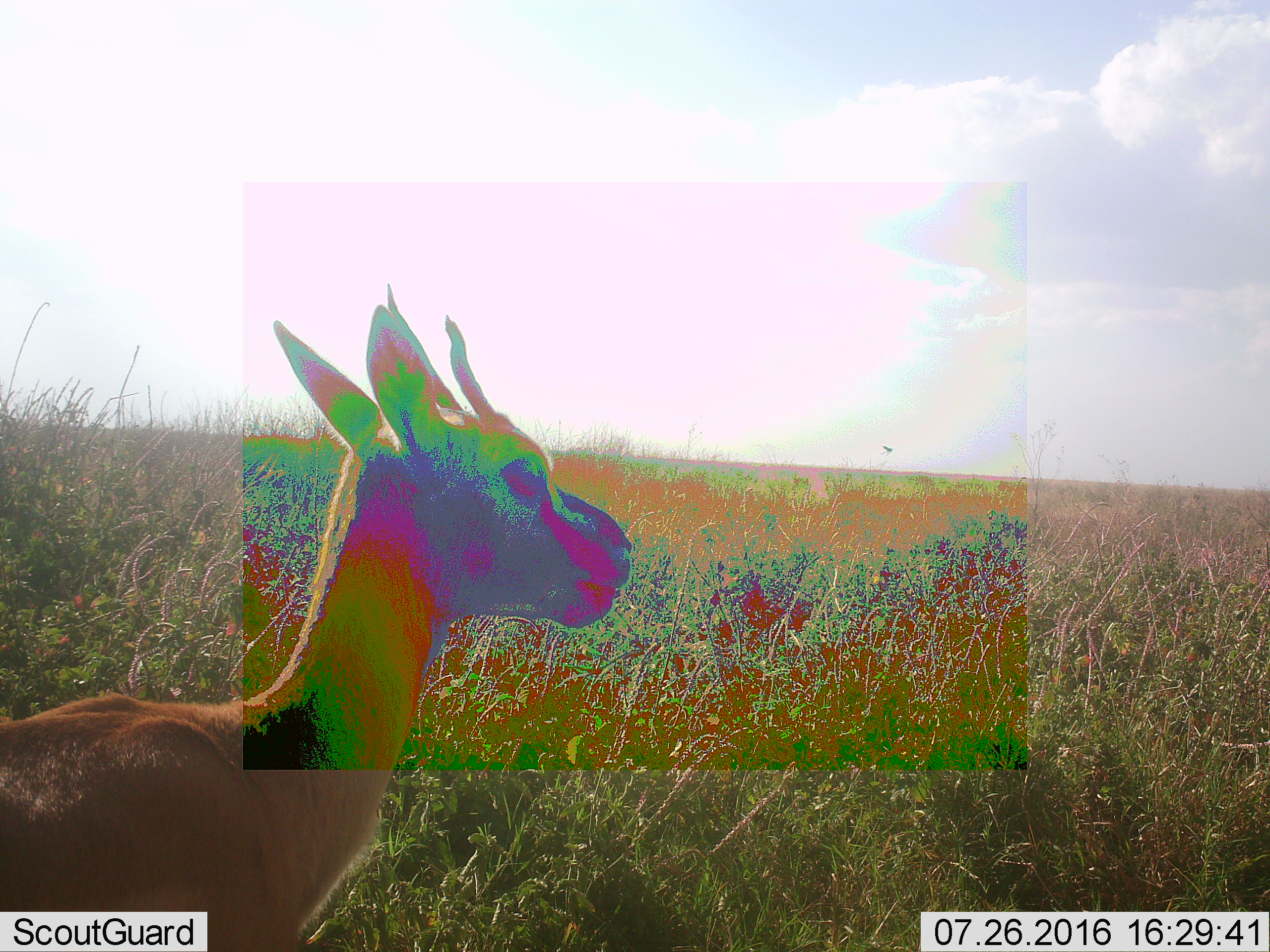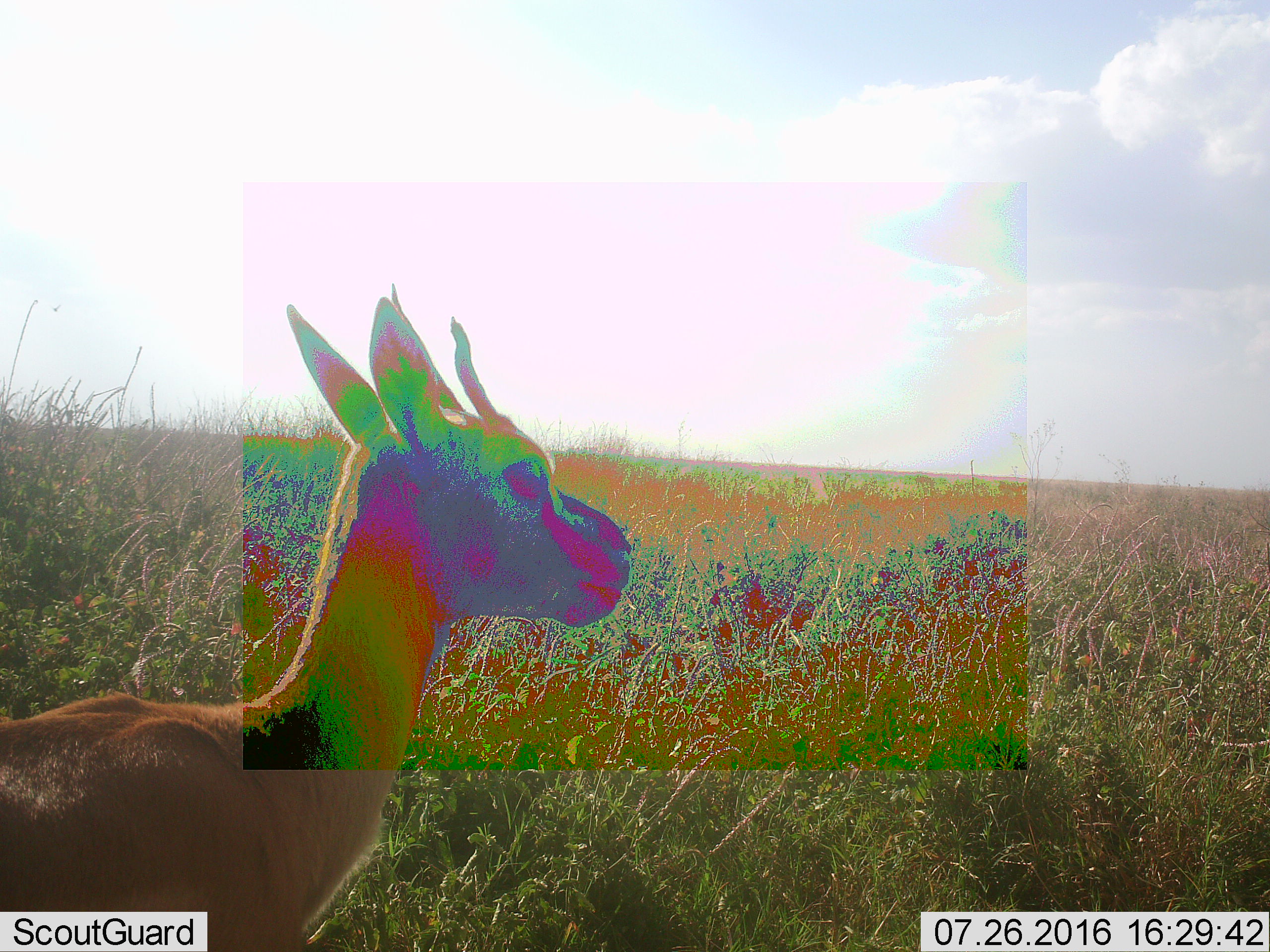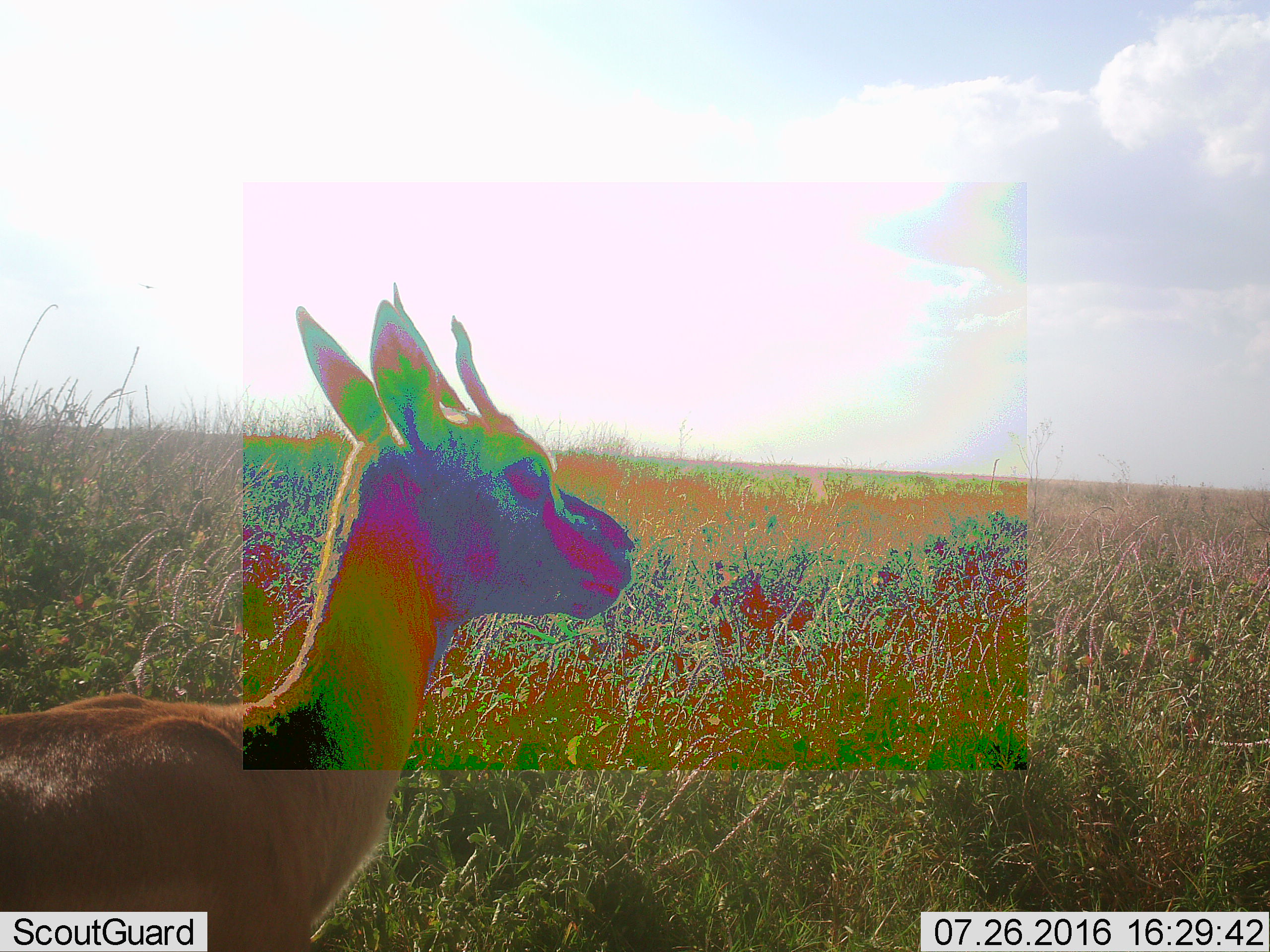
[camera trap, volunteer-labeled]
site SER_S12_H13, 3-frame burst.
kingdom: Animalia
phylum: Chordata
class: Mammalia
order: Artiodactyla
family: Bovidae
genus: Eudorcas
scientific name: Eudorcas thomsonii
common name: thomson's gazelle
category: gazellethomsons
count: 1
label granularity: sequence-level